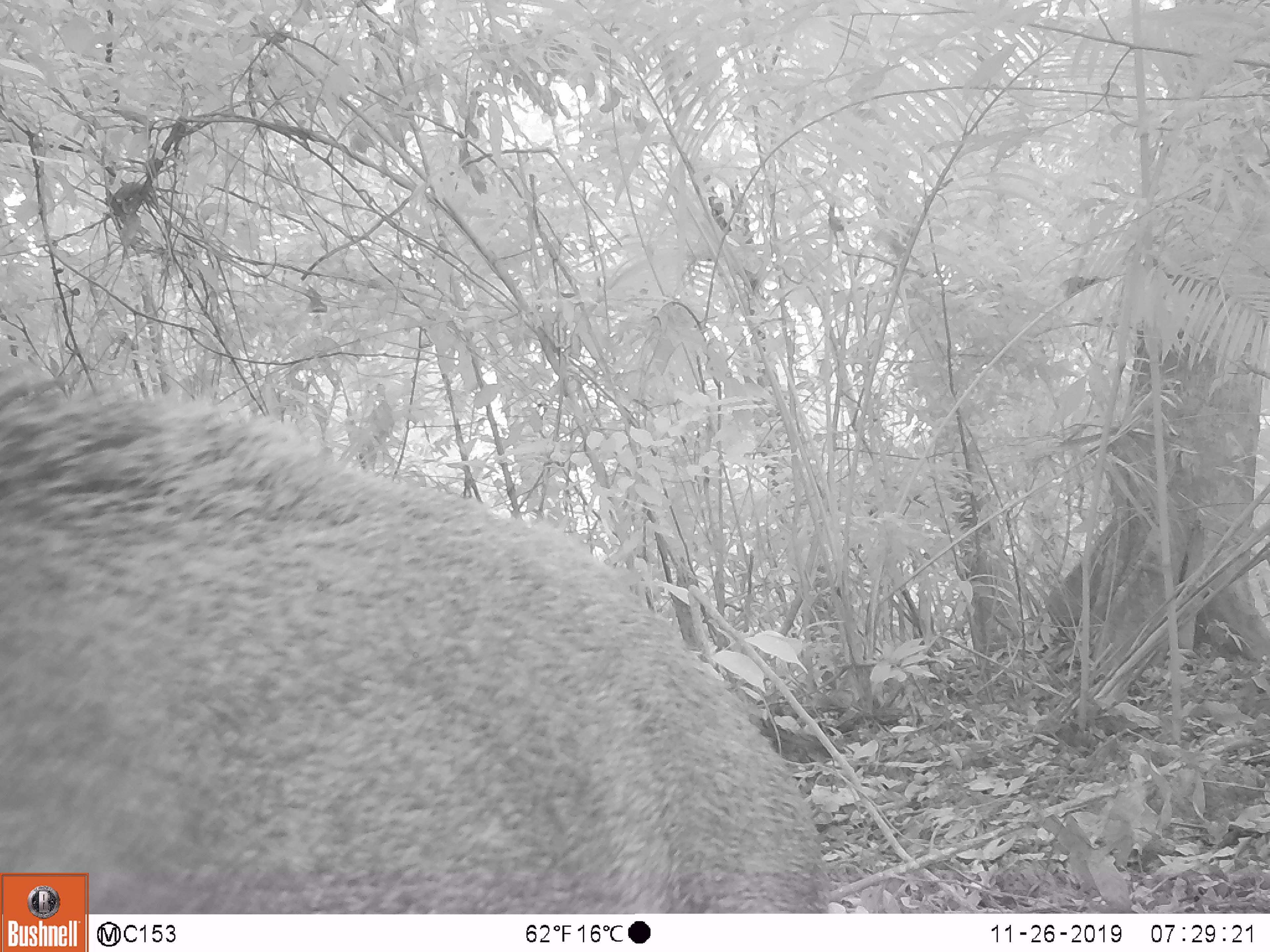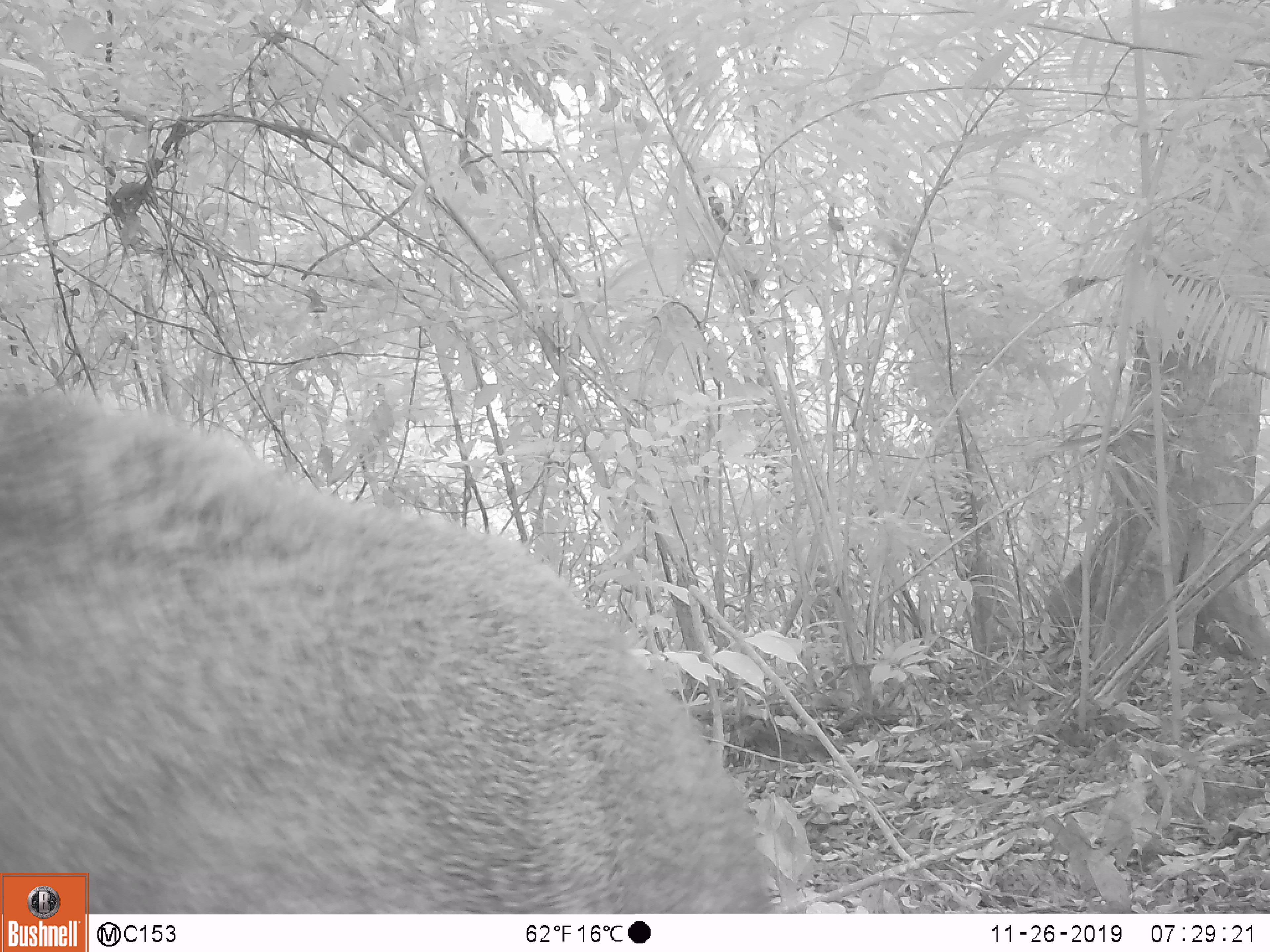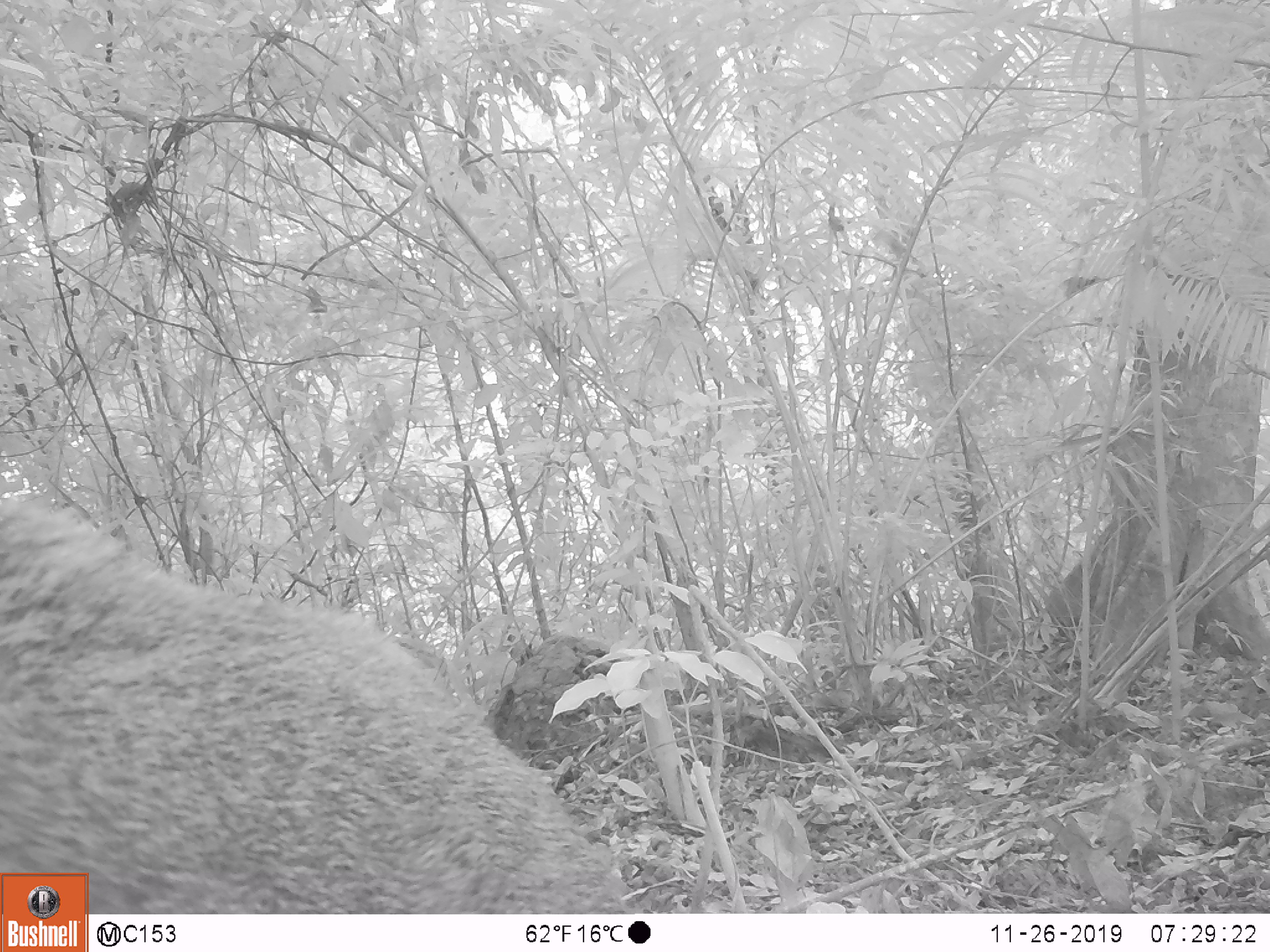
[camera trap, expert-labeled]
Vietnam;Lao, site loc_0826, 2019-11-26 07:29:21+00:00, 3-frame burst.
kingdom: Animalia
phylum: Chordata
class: Mammalia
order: Artiodactyla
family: Suidae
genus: Sus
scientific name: Sus scrofa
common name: eurasian wild pig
Eurasian wild pig (Sus scrofa). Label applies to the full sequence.